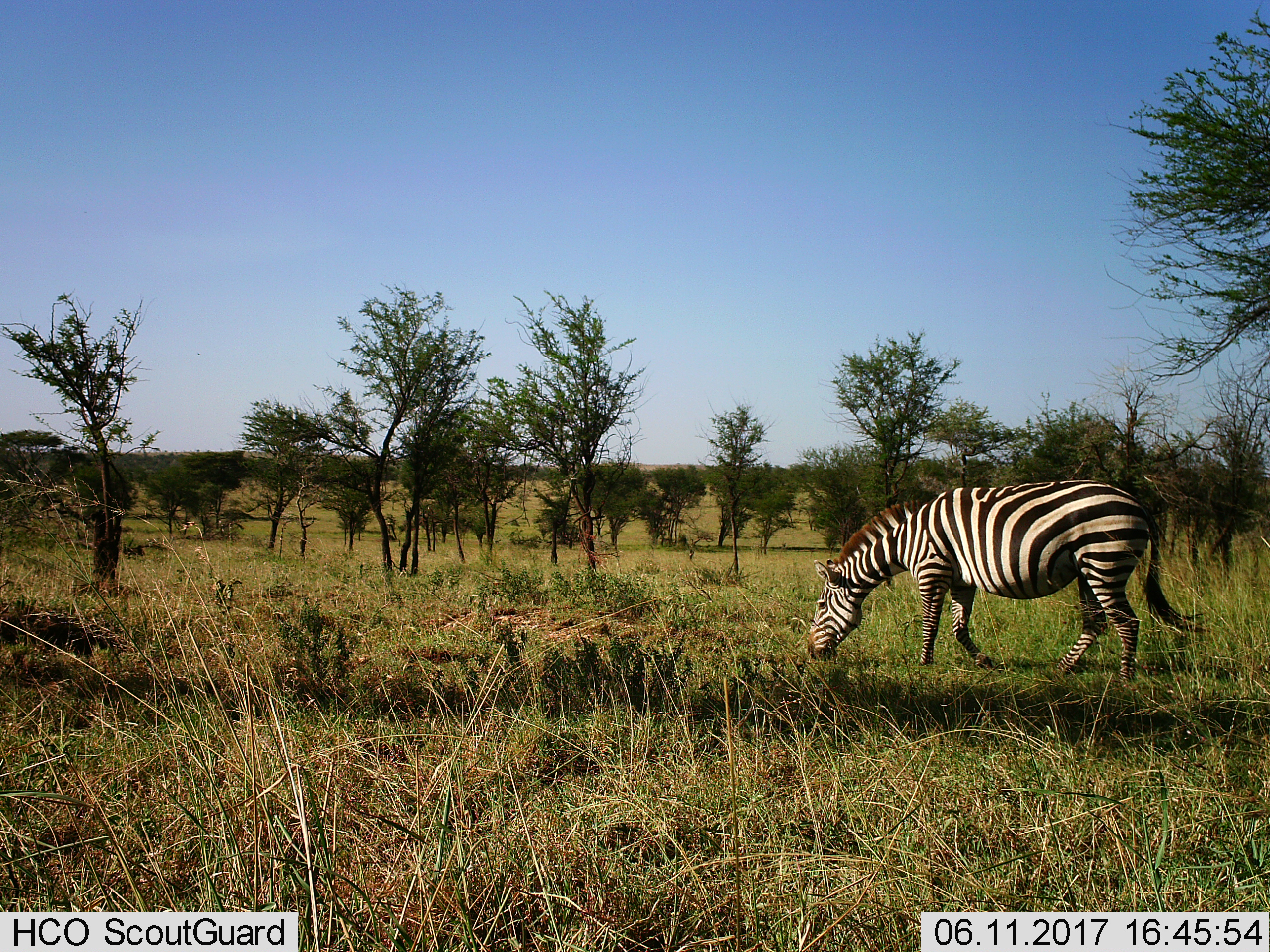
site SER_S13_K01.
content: unidentified animal